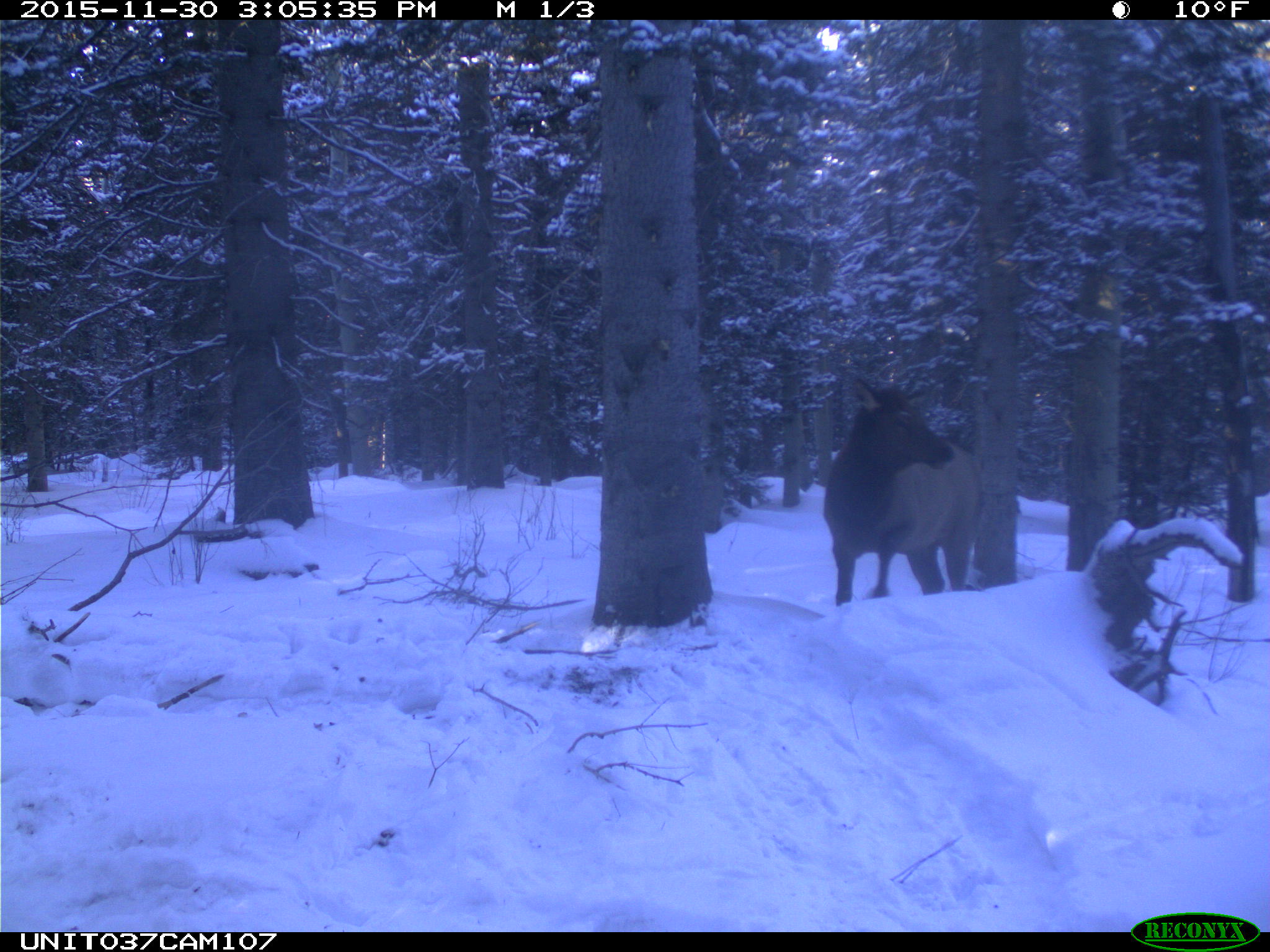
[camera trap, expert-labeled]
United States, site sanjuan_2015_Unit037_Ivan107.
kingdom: Animalia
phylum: Chordata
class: Mammalia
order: Artiodactyla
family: Cervidae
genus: Cervus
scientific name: Cervus elaphus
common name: red deer